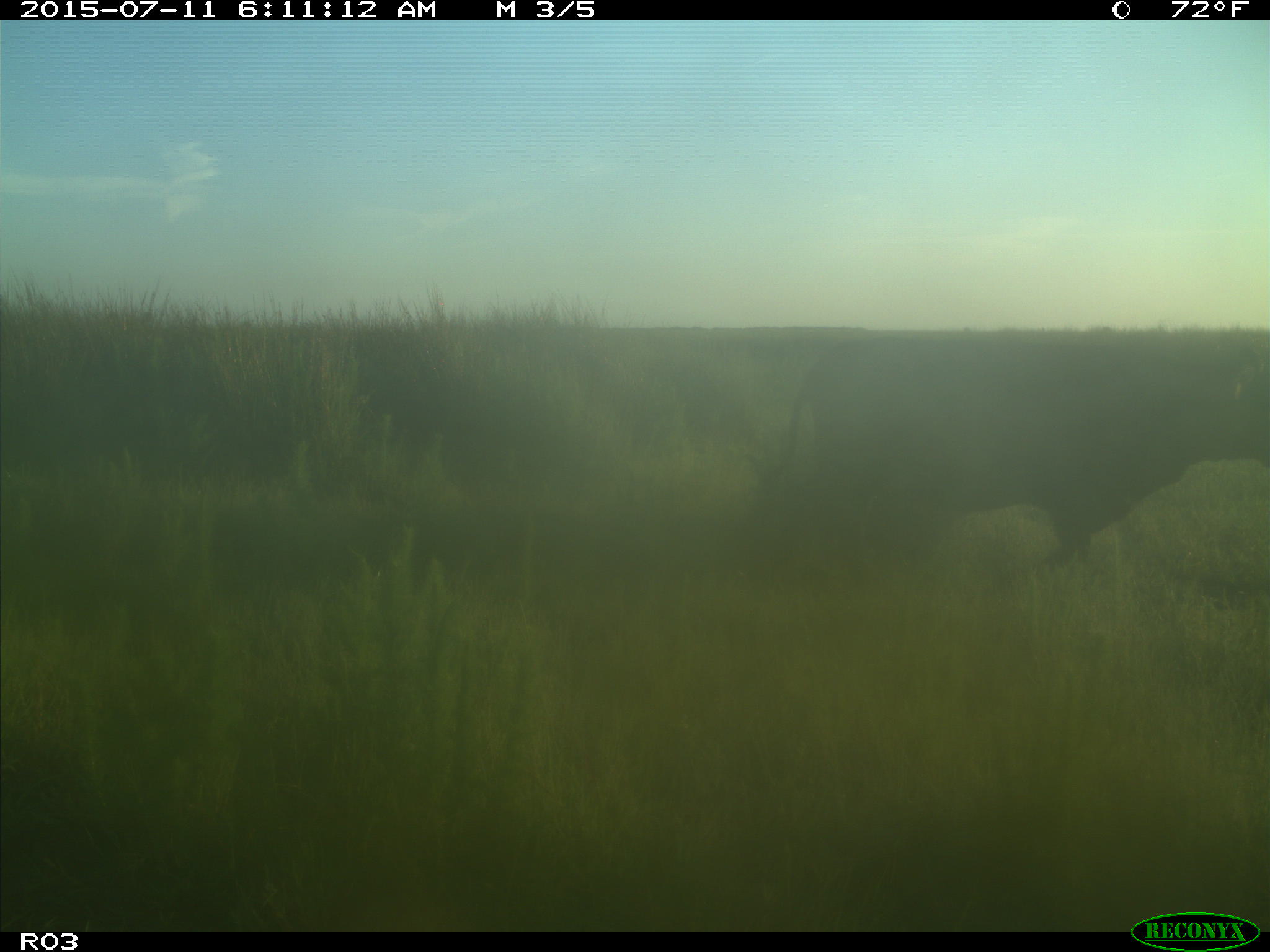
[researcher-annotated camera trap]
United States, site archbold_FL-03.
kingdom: Animalia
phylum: Chordata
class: Mammalia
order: Artiodactyla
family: Bovidae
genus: Bos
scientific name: Bos taurus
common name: domestic cow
Bos taurus (domestic cow).